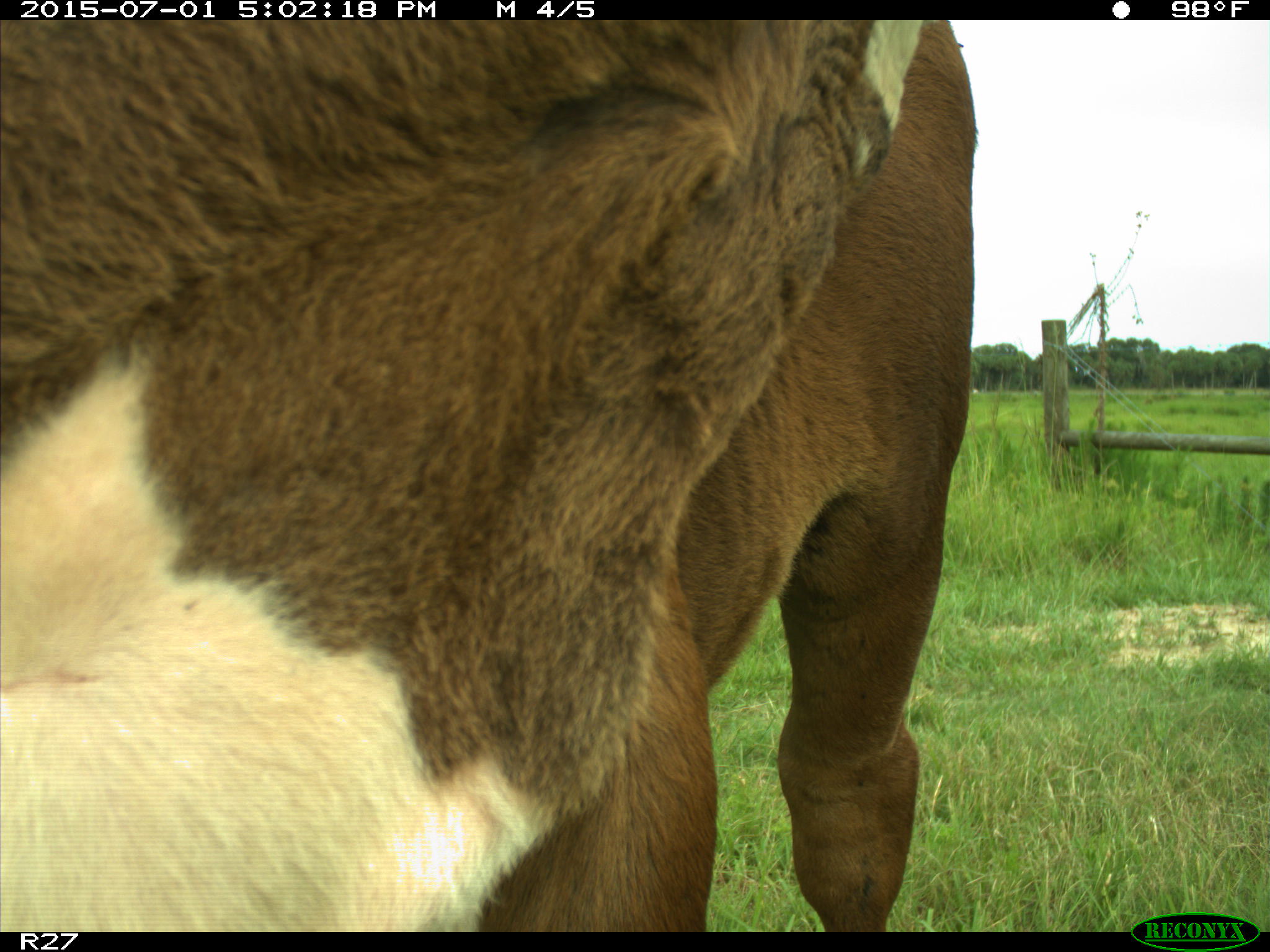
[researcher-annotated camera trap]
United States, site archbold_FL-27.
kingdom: Animalia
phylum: Chordata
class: Mammalia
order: Artiodactyla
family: Bovidae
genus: Bos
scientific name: Bos taurus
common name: domestic cow